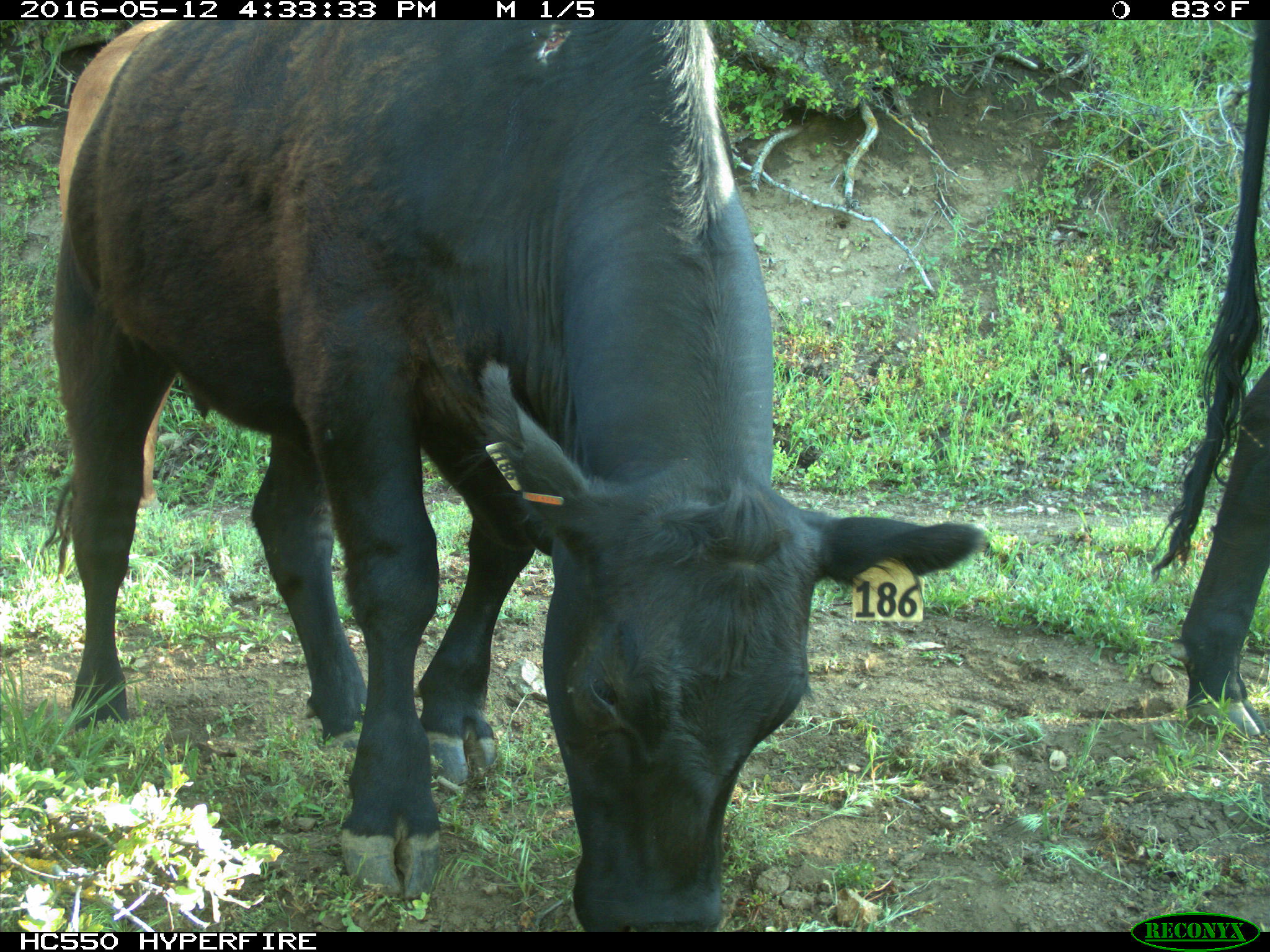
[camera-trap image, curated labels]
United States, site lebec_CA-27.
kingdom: Animalia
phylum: Chordata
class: Mammalia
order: Artiodactyla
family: Bovidae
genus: Bos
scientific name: Bos taurus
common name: domestic cow